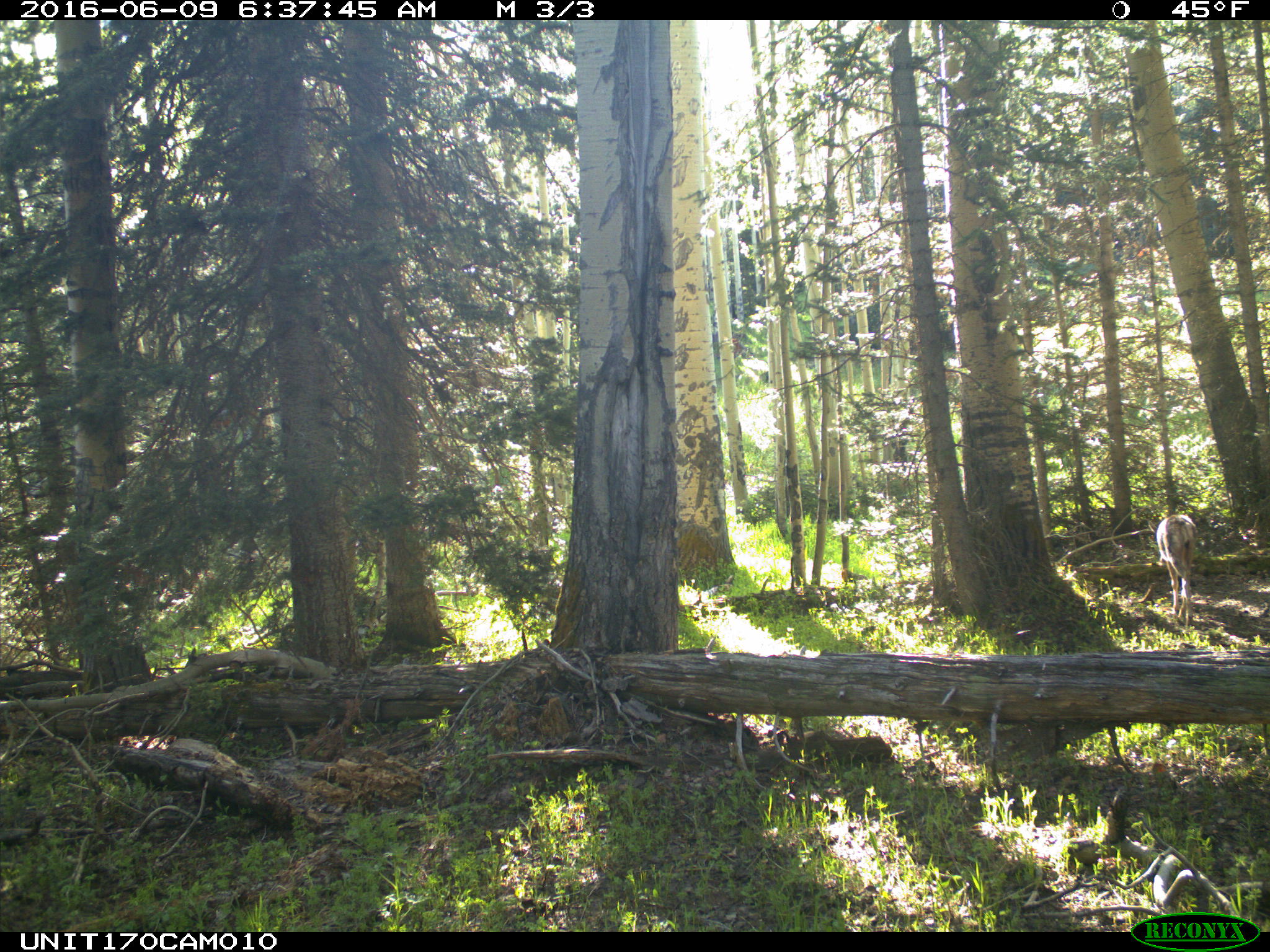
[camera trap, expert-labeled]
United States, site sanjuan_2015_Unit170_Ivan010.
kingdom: Animalia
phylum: Chordata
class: Mammalia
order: Artiodactyla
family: Cervidae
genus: Odocoileus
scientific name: Odocoileus hemionus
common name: mule deer